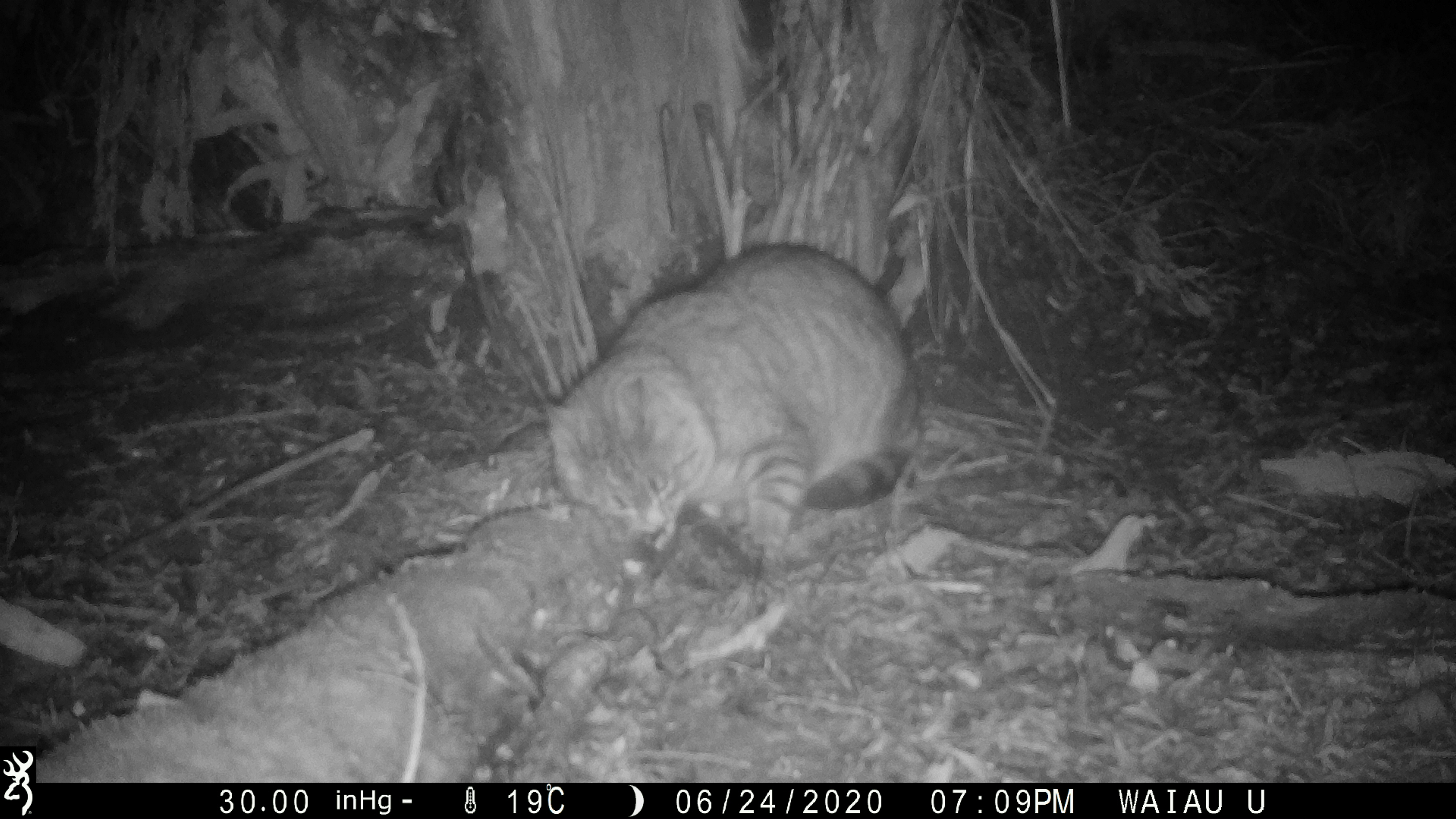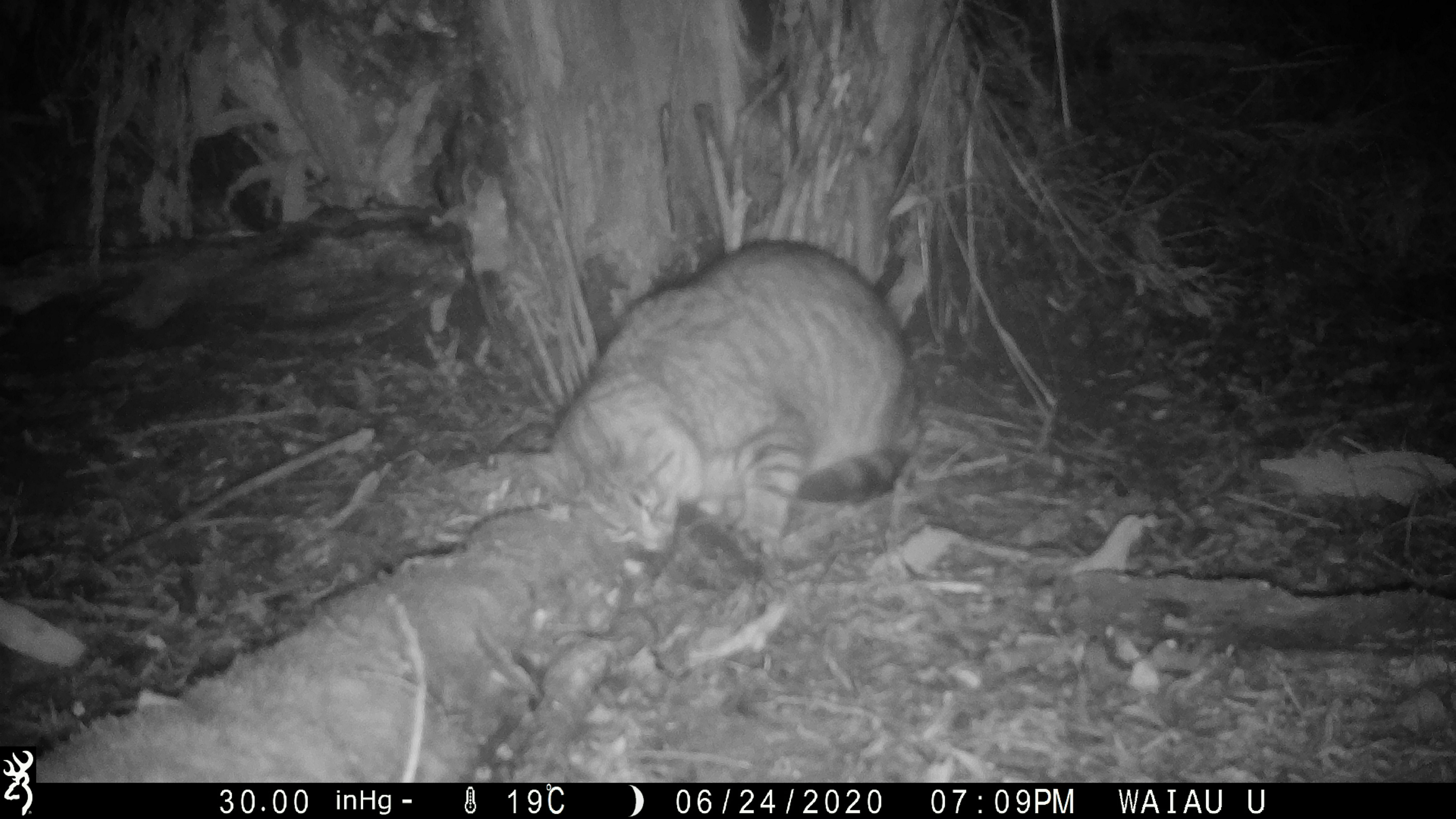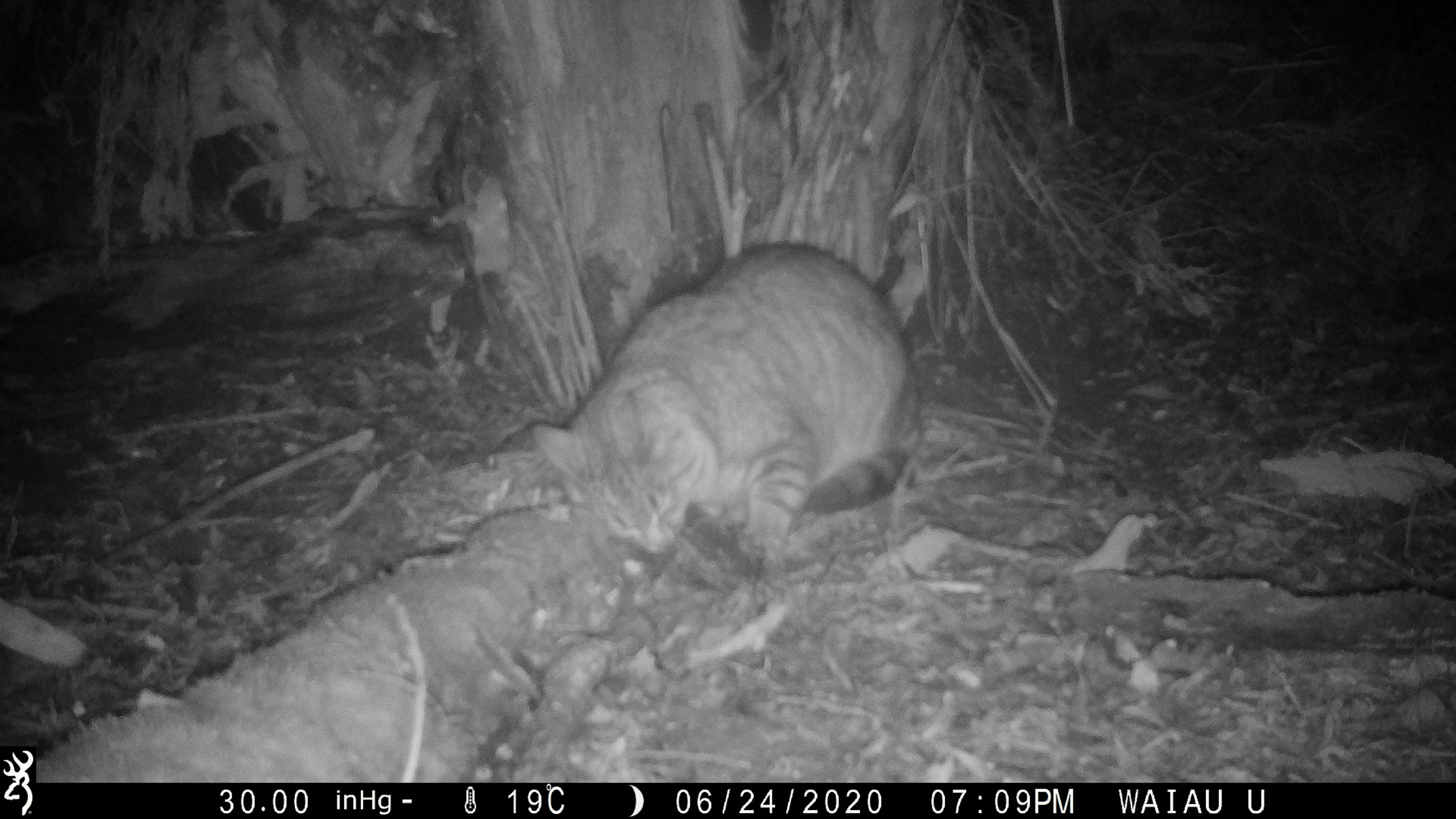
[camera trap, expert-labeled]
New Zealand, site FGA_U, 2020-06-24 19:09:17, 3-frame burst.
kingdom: Animalia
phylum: Chordata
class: Mammalia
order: Carnivora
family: Felidae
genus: Felis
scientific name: Felis catus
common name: domestic cat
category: cat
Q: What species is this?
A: Cat (domestic cat) (Felis catus).